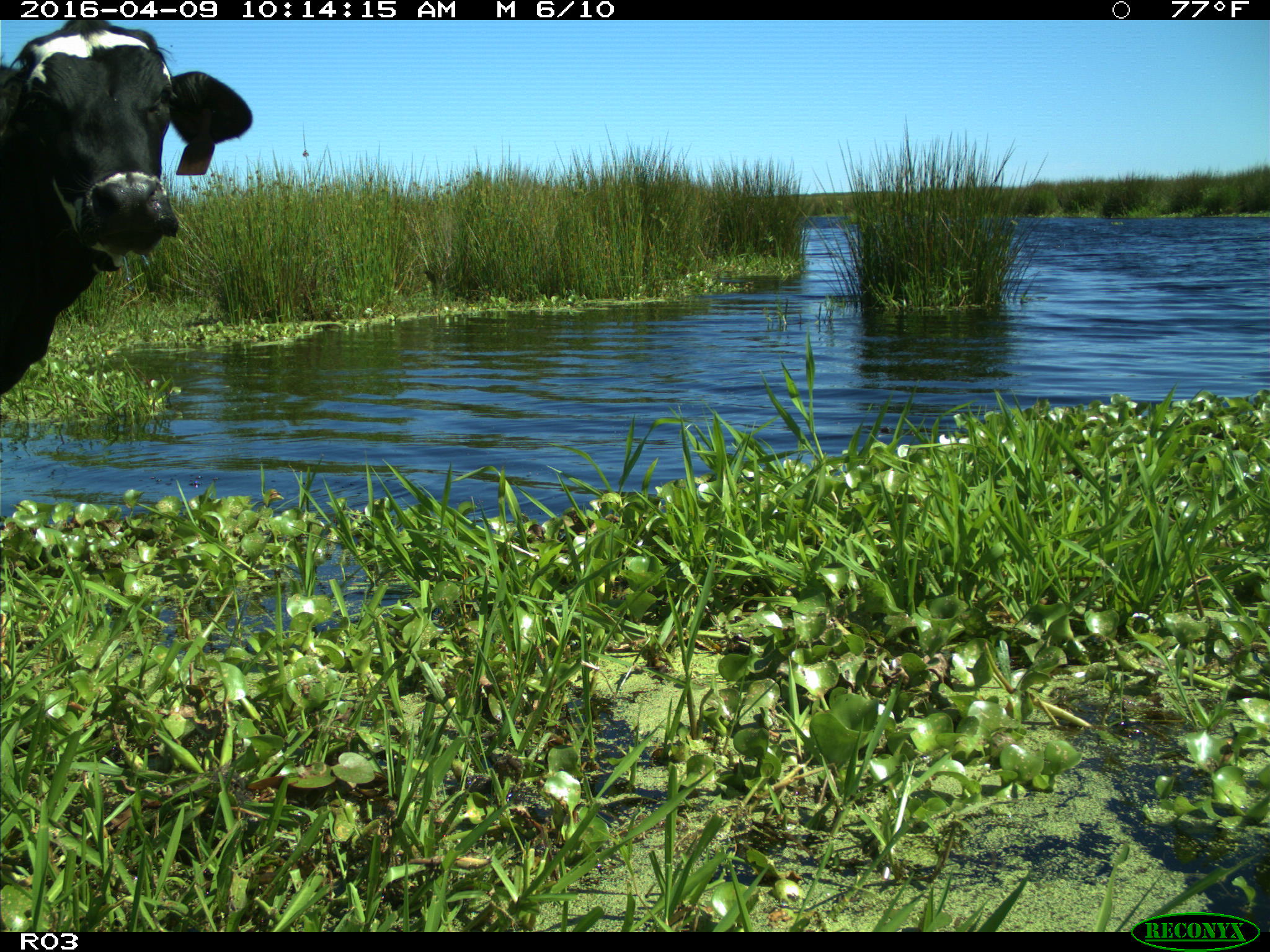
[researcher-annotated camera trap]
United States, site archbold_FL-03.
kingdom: Animalia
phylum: Chordata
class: Mammalia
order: Artiodactyla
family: Bovidae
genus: Bos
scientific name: Bos taurus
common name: domestic cow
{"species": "Bos taurus (domestic cow)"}